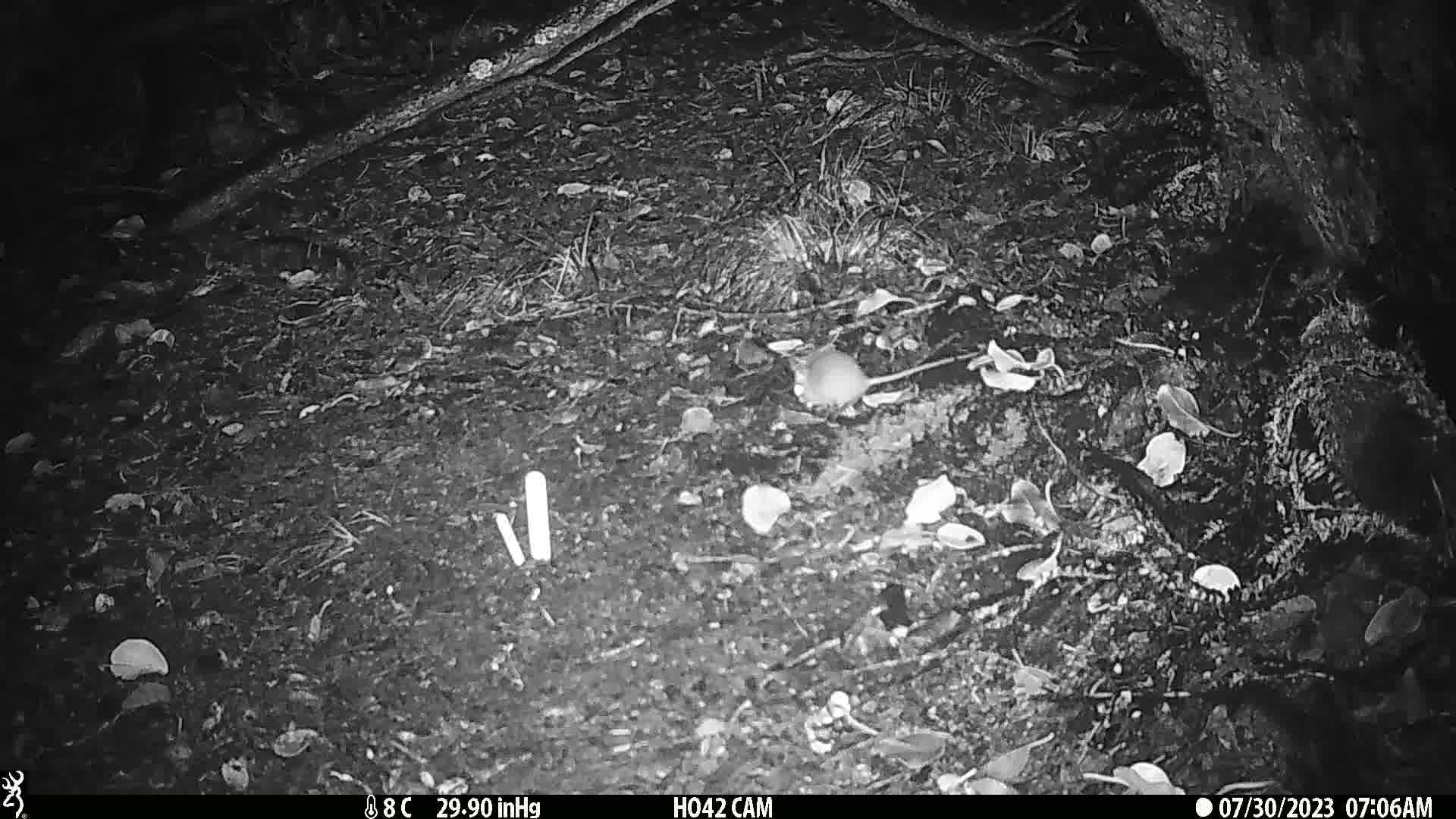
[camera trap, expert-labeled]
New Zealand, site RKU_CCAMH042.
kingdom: Animalia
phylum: Chordata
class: Mammalia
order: Rodentia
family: Muridae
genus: Rattus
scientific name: Rattus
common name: rat